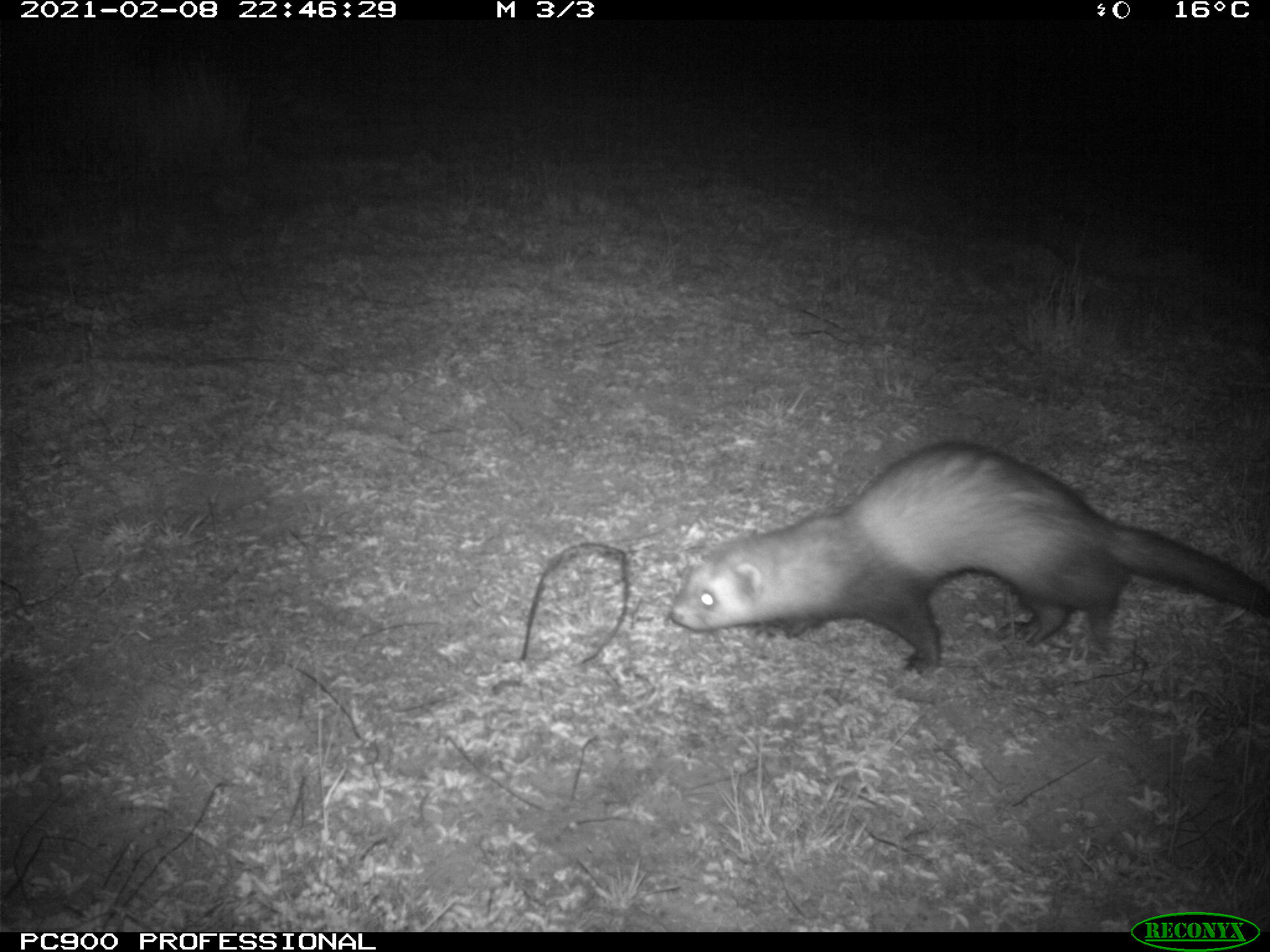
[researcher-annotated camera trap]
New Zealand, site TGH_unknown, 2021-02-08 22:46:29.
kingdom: Animalia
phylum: Chordata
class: Mammalia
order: Carnivora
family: Mustelidae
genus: Mustela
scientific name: Mustela furo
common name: ferret